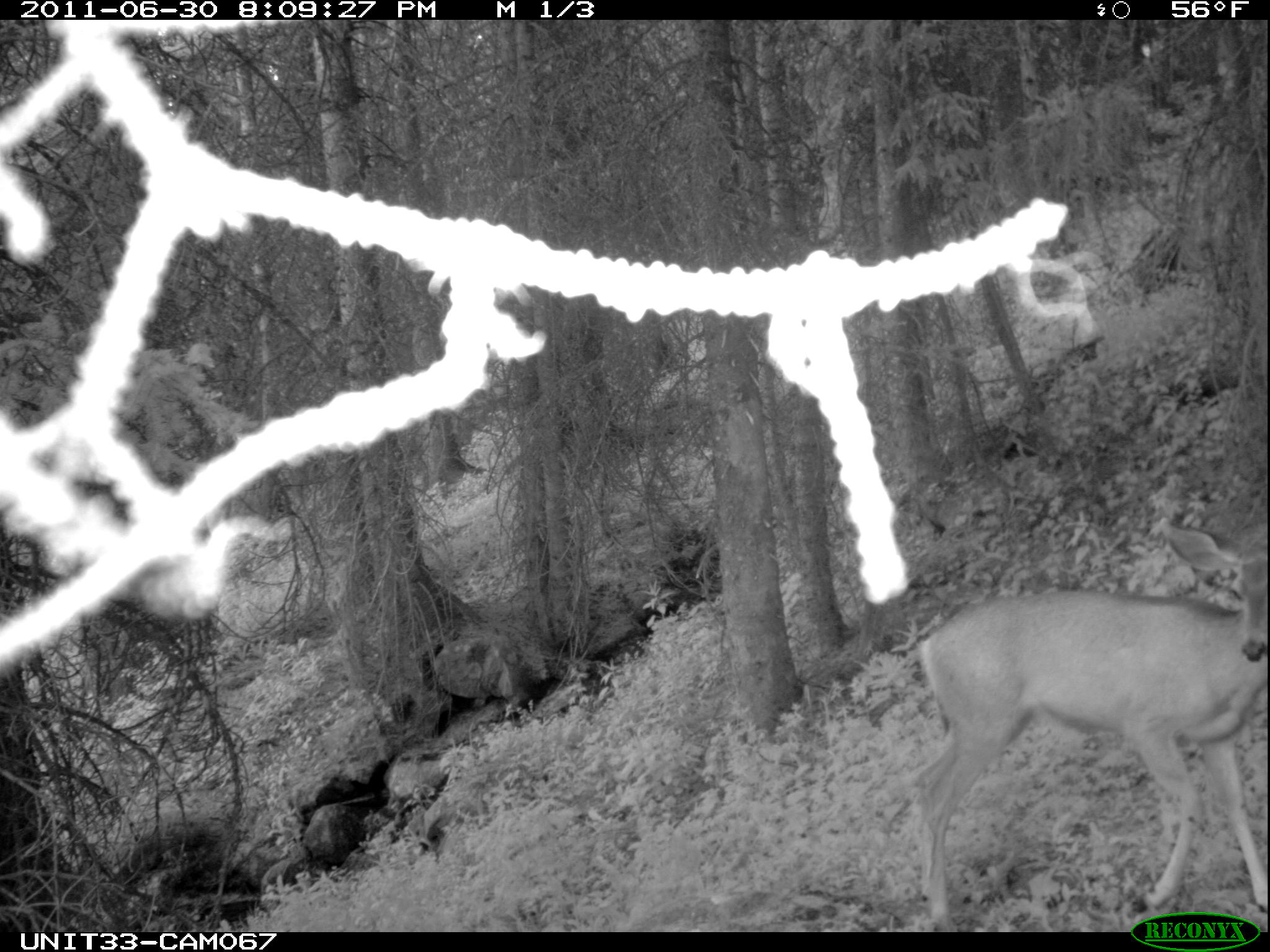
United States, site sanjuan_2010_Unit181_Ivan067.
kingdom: Animalia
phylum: Chordata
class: Mammalia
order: Artiodactyla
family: Cervidae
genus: Odocoileus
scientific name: Odocoileus hemionus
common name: mule deer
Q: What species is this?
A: Odocoileus hemionus (mule deer).